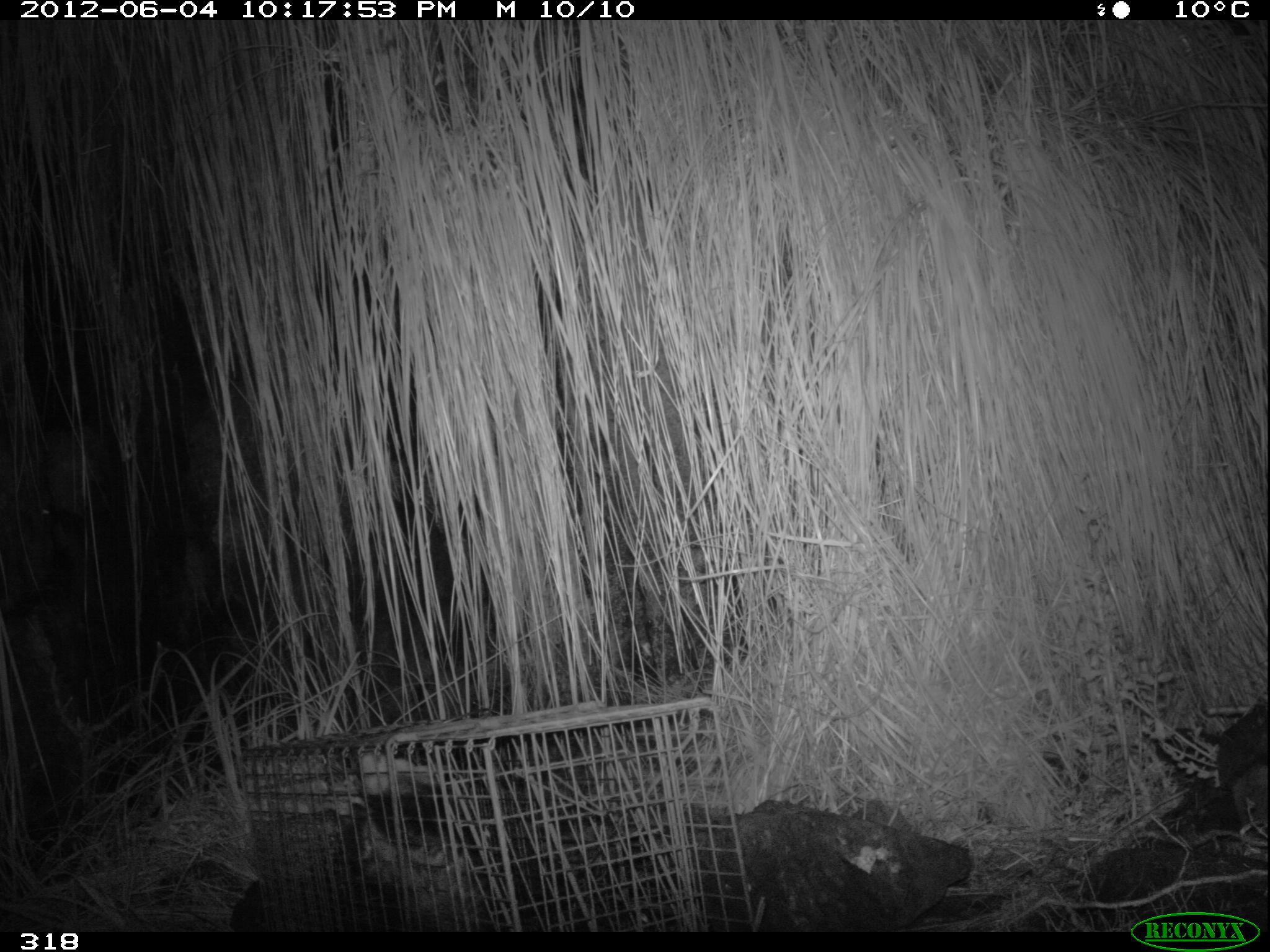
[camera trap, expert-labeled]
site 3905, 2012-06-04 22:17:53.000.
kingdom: Animalia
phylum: Chordata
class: Mammalia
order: Didelphimorphia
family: Didelphidae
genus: Didelphis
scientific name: Didelphis pernigra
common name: andean white-eared opossum